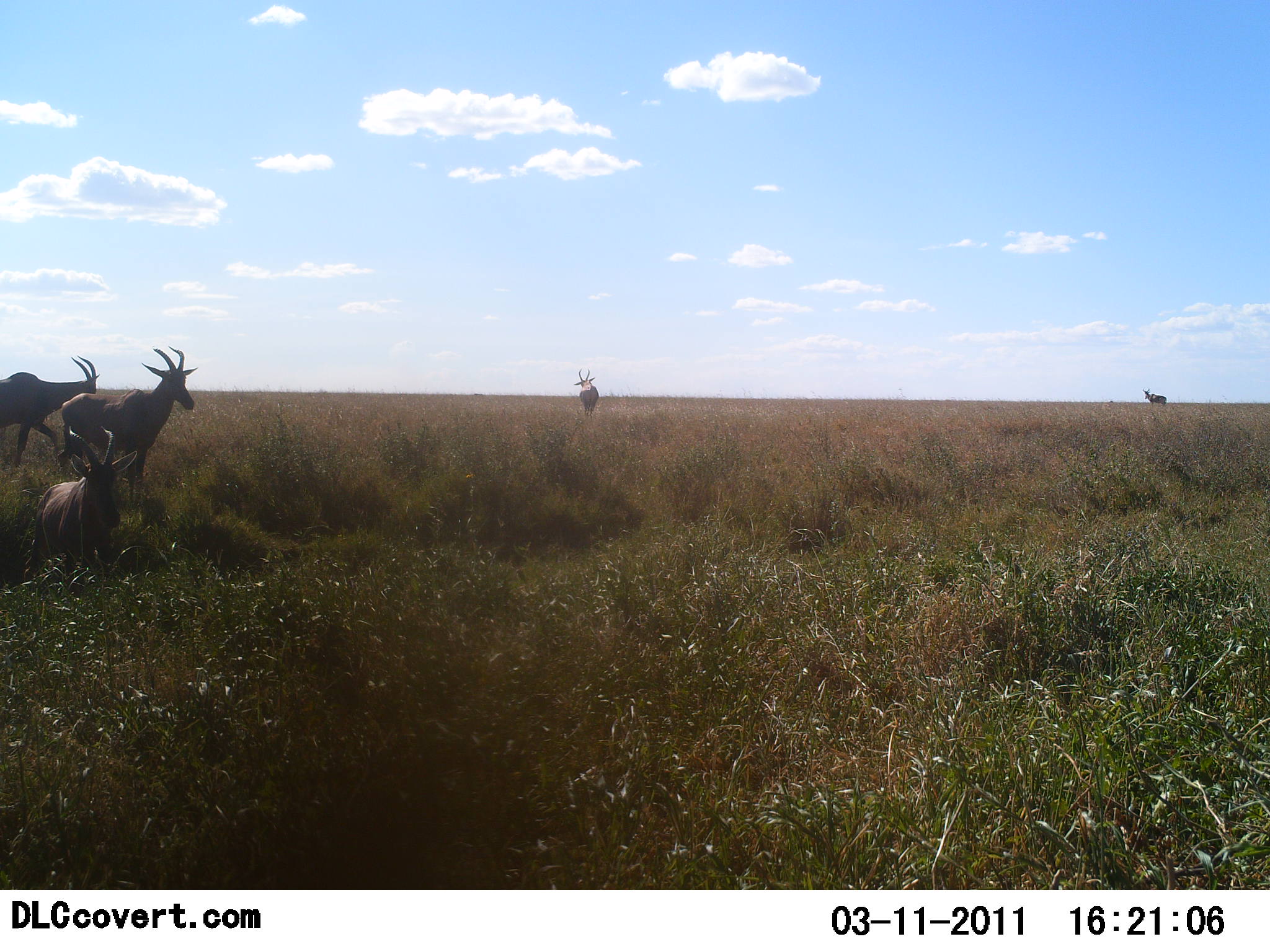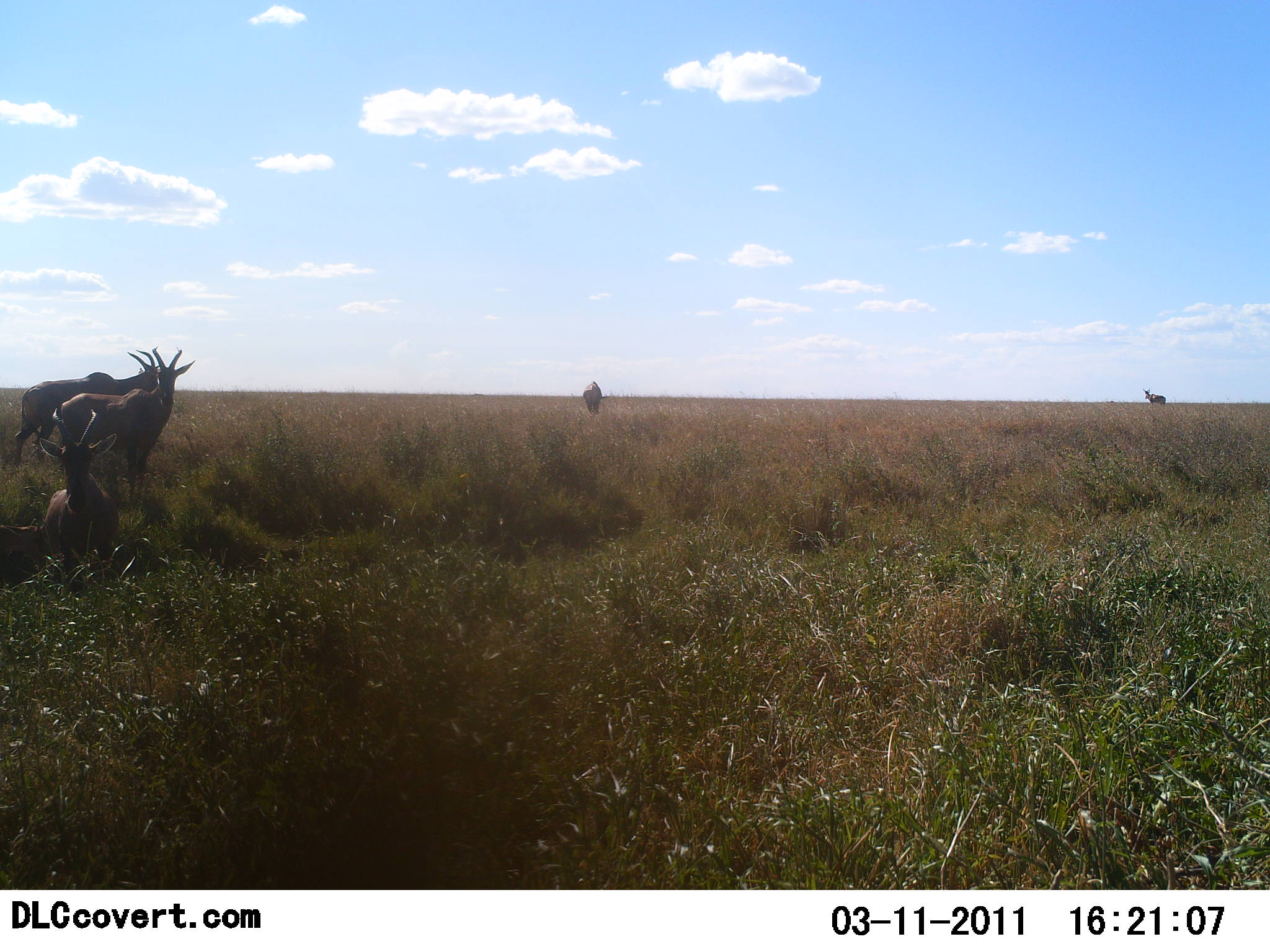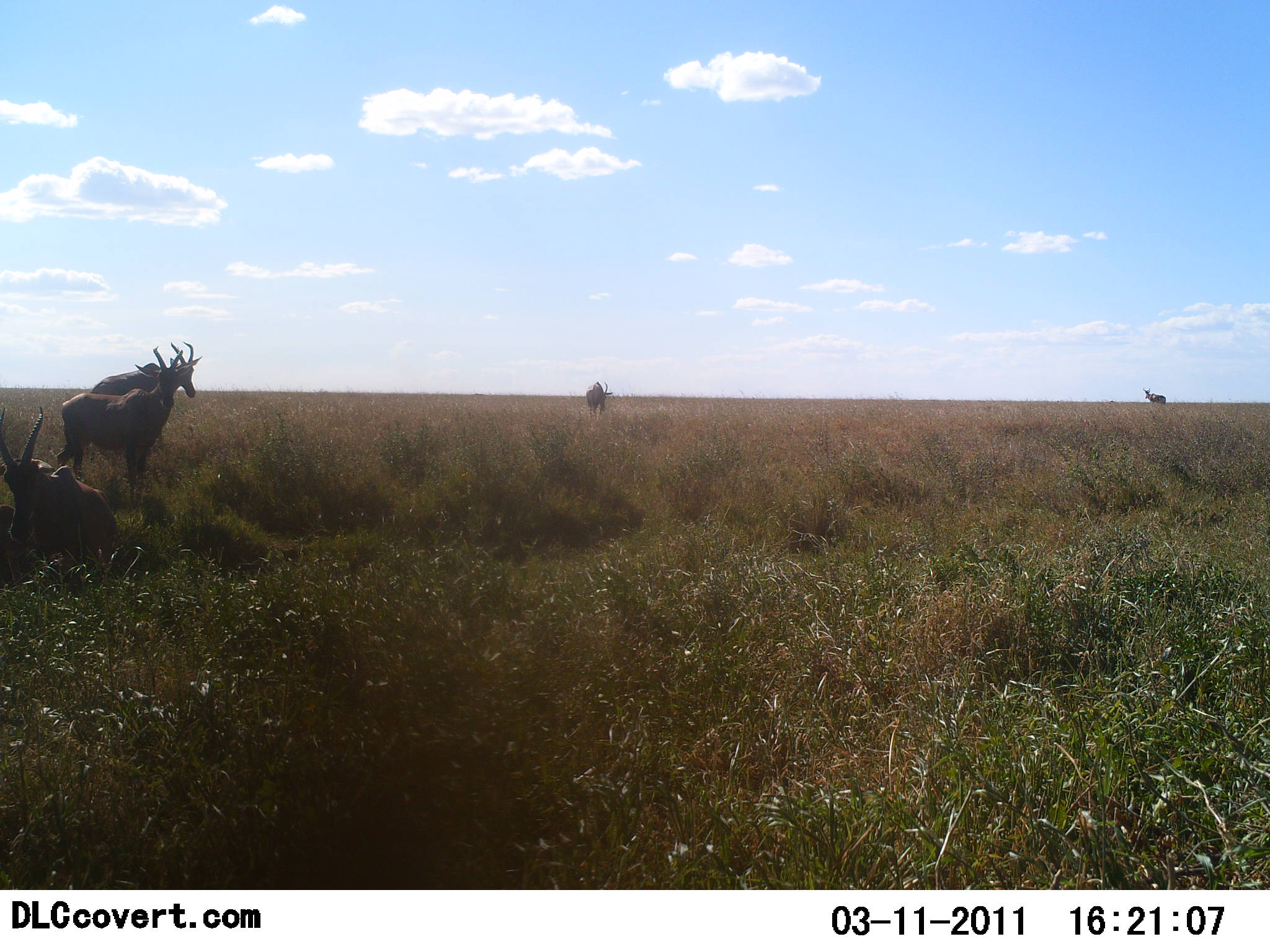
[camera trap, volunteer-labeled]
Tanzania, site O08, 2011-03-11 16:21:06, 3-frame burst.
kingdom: Animalia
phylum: Chordata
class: Mammalia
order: Artiodactyla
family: Bovidae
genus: Alcelaphus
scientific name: Alcelaphus buselaphus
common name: hartebeest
Hartebeest (Alcelaphus buselaphus), count 5. Behavior (volunteer vote fractions): standing 70%, resting 80%, moving 60%, interacting 10%. Young present (vote fraction): 10%. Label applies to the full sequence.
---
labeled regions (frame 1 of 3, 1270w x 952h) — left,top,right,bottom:
animal: 56,345,198,506; 25,425,138,611; 0,356,100,469; 573,367,600,418; 1142,388,1168,406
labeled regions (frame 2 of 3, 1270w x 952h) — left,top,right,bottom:
animal: 59,346,196,486; 13,350,162,469; 39,407,120,602; 0,520,53,585; 583,380,606,415; 1142,387,1167,407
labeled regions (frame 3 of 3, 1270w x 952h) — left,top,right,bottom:
animal: 55,345,202,509; 1,404,118,598; 89,341,196,456; 0,503,74,590; 585,380,613,416; 1142,387,1167,406